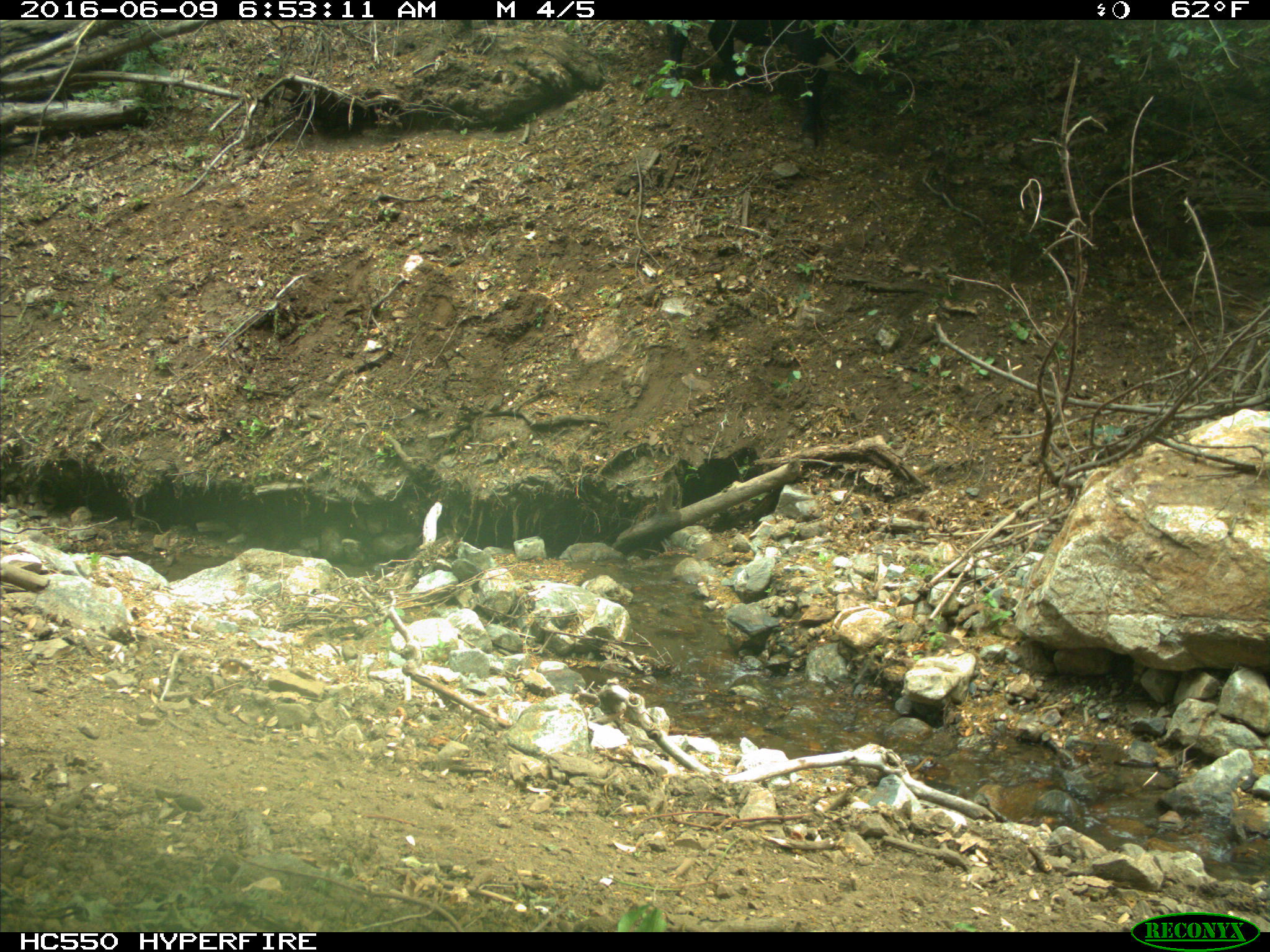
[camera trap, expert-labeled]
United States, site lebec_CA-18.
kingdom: Animalia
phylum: Chordata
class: Mammalia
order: Artiodactyla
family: Bovidae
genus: Bos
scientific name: Bos taurus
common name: domestic cow